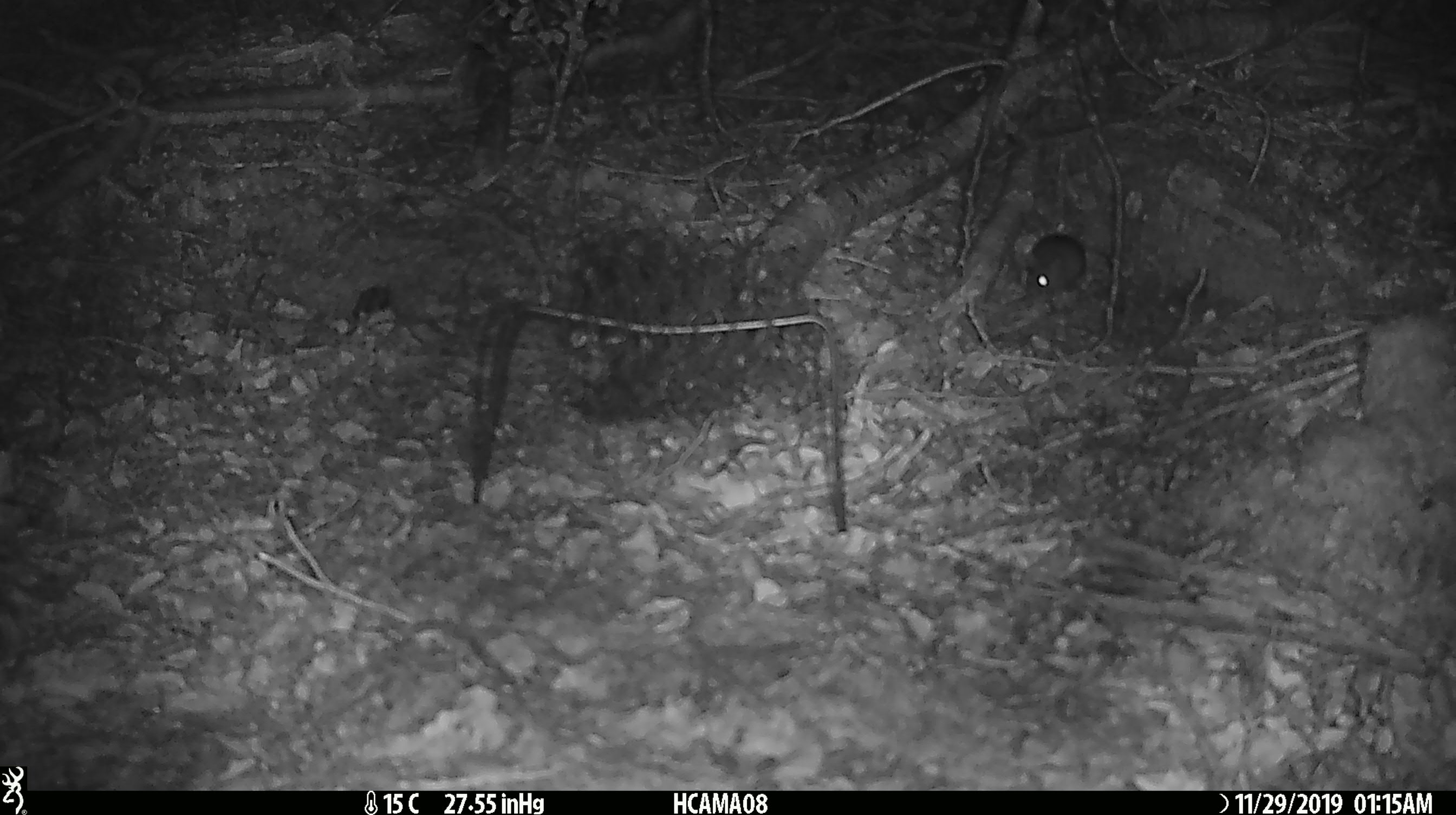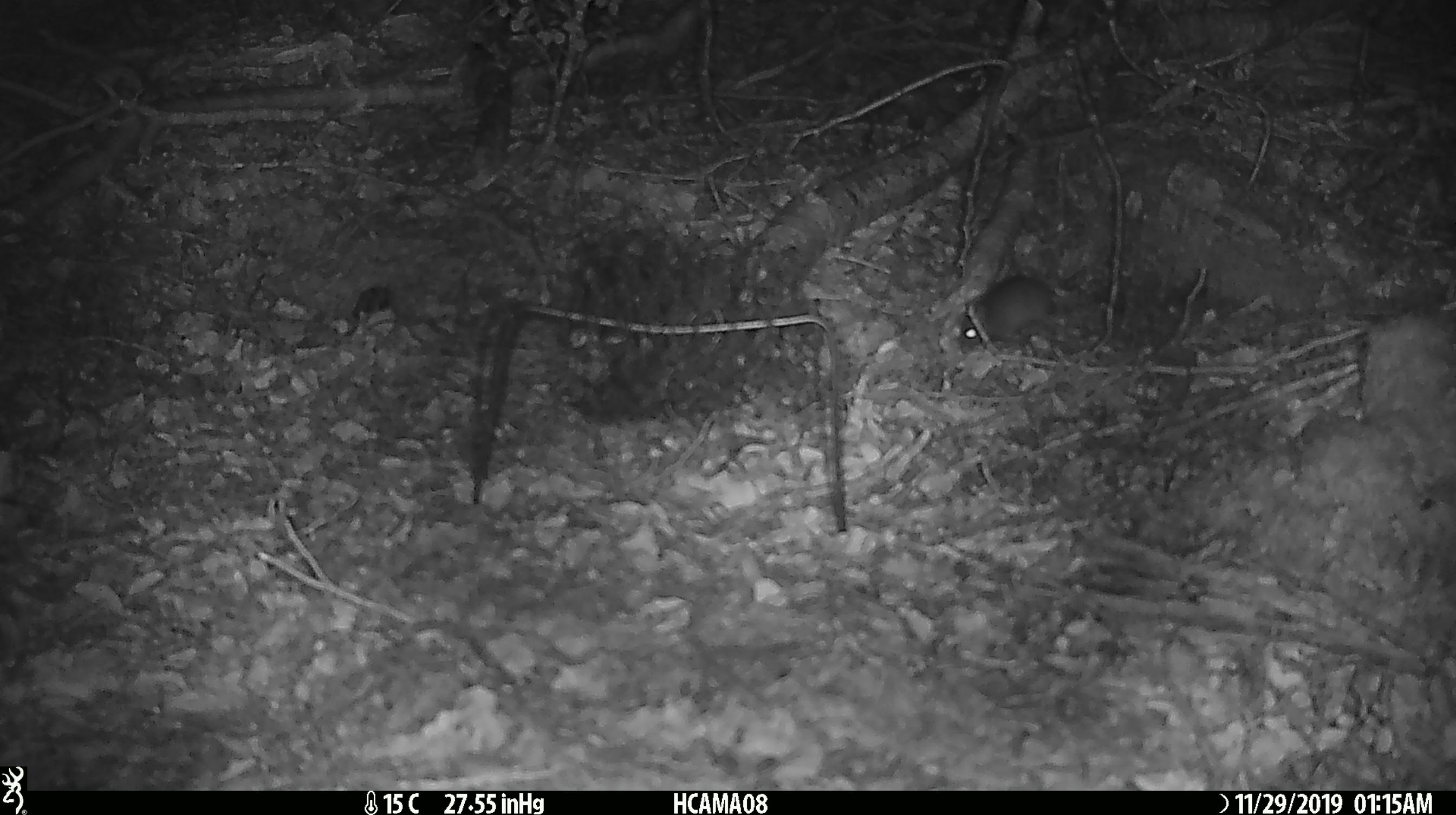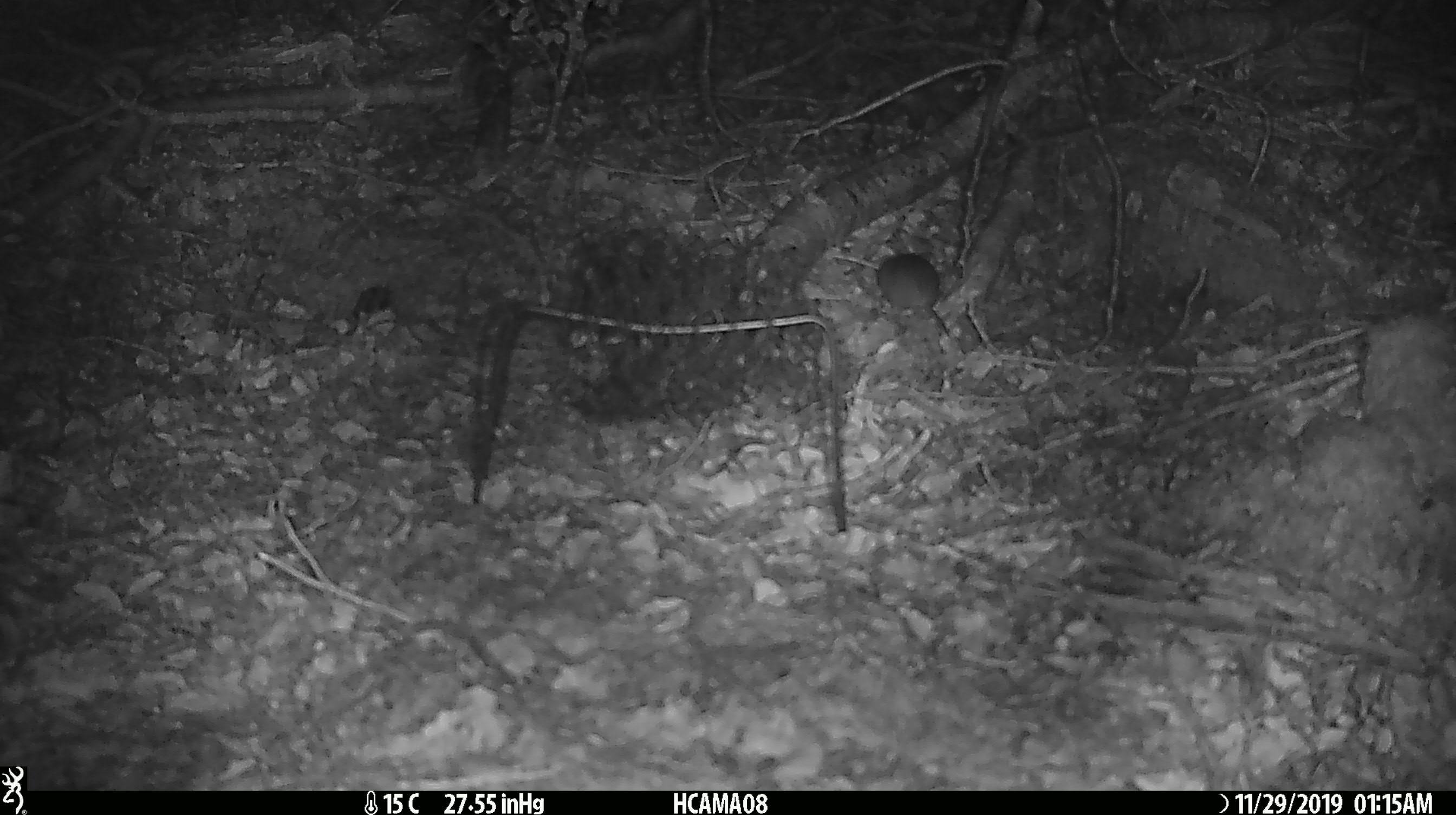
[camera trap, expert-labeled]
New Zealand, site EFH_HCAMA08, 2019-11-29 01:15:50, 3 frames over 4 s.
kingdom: Animalia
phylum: Chordata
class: Mammalia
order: Rodentia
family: Muridae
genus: Mus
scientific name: Mus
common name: mouse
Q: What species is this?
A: Mouse (Mus).